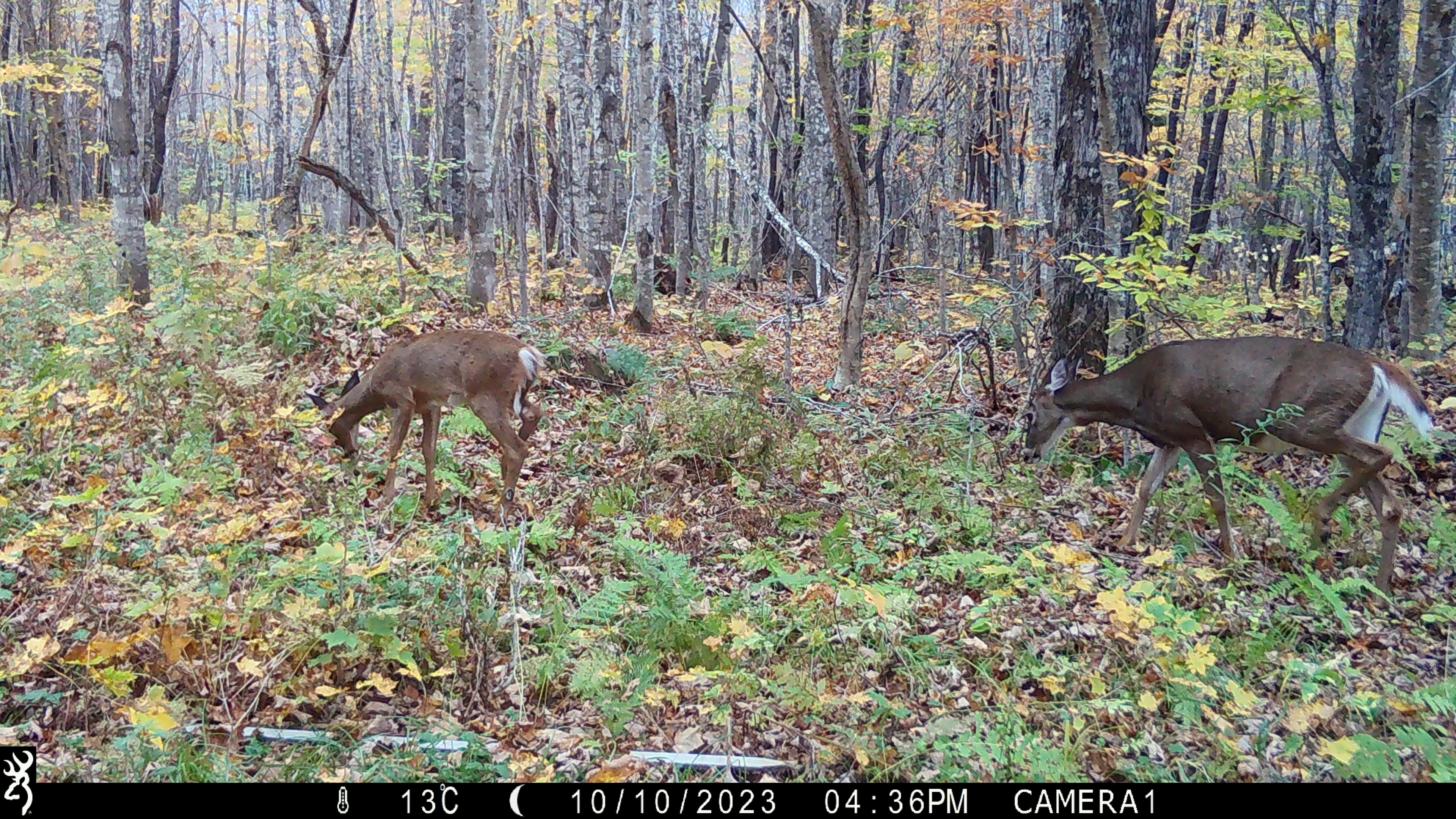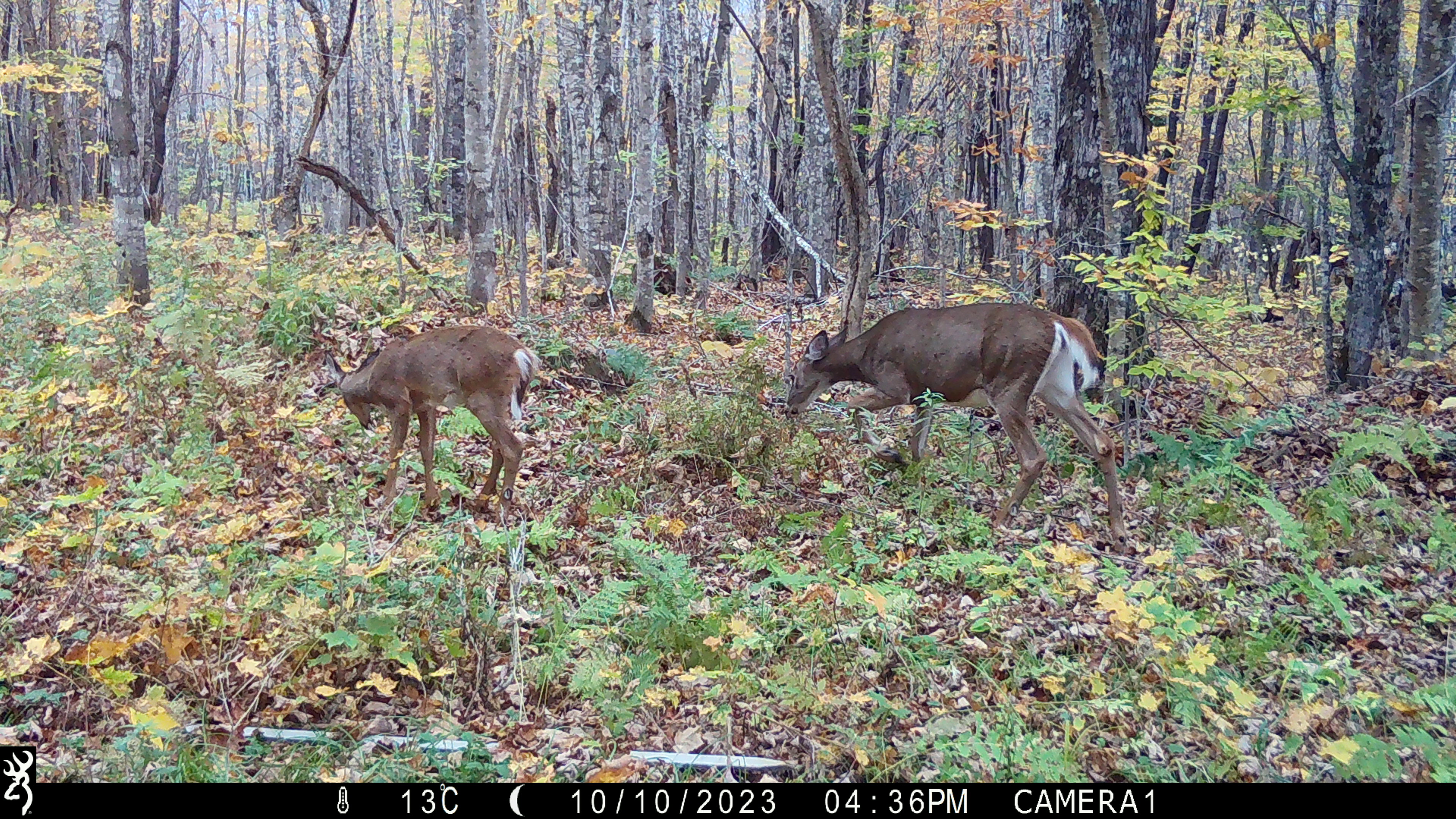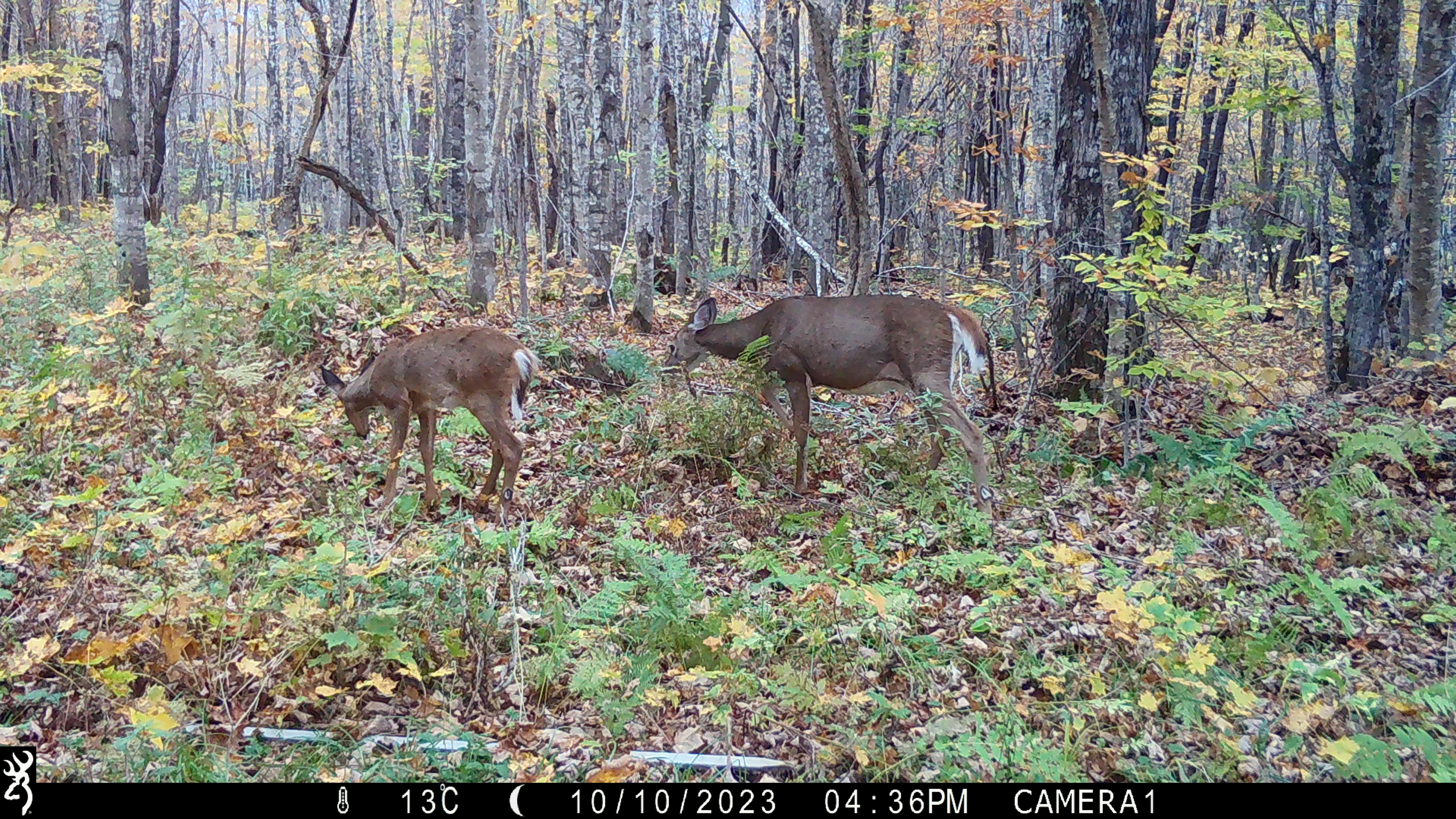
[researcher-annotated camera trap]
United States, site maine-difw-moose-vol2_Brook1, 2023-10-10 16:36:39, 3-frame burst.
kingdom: Animalia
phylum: Chordata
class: Mammalia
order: Artiodactyla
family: Cervidae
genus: Odocoileus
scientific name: Odocoileus virginianus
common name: white-tailed deer